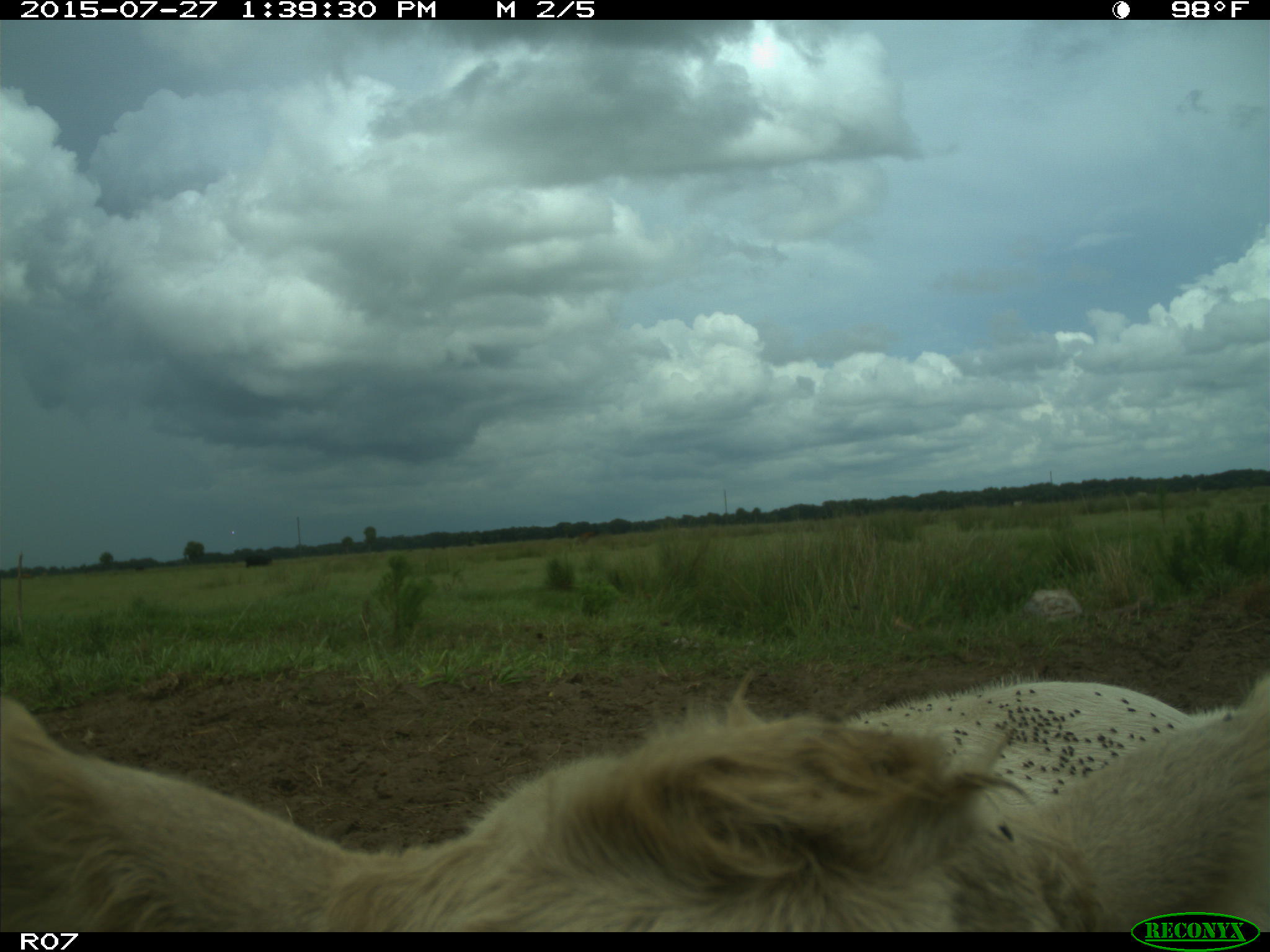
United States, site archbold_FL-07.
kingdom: Animalia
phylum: Chordata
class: Mammalia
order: Artiodactyla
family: Bovidae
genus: Bos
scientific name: Bos taurus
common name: domestic cow